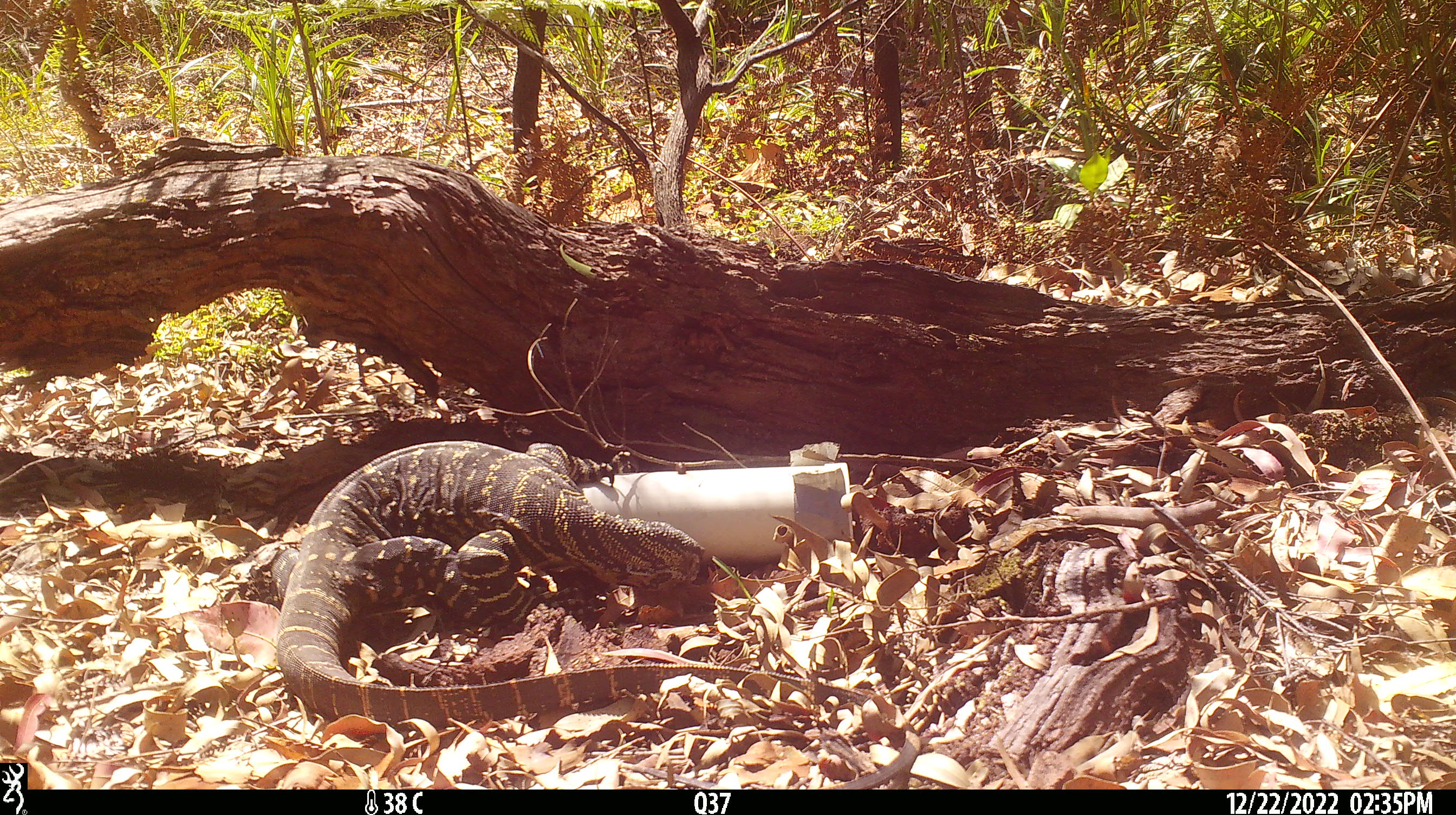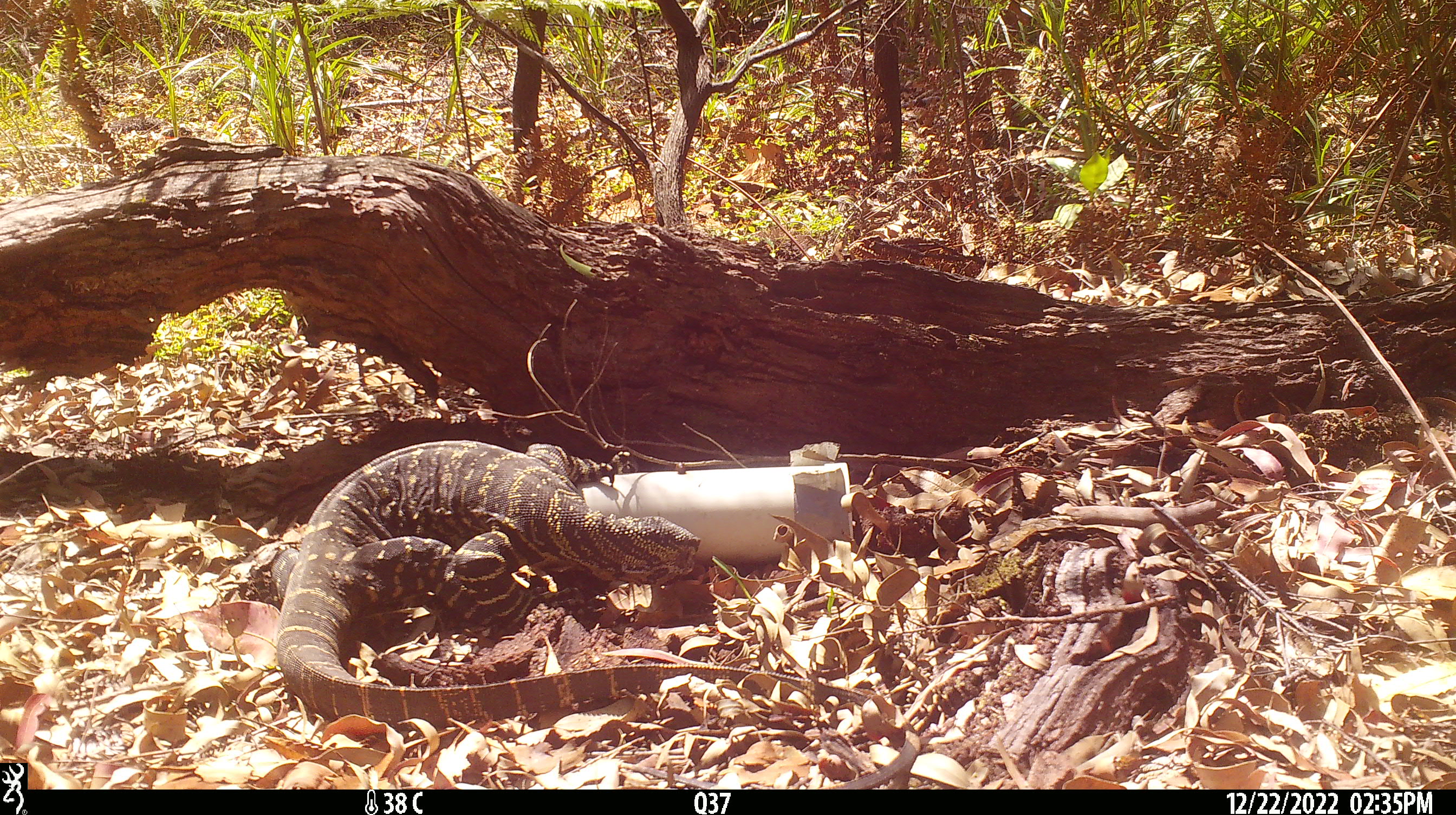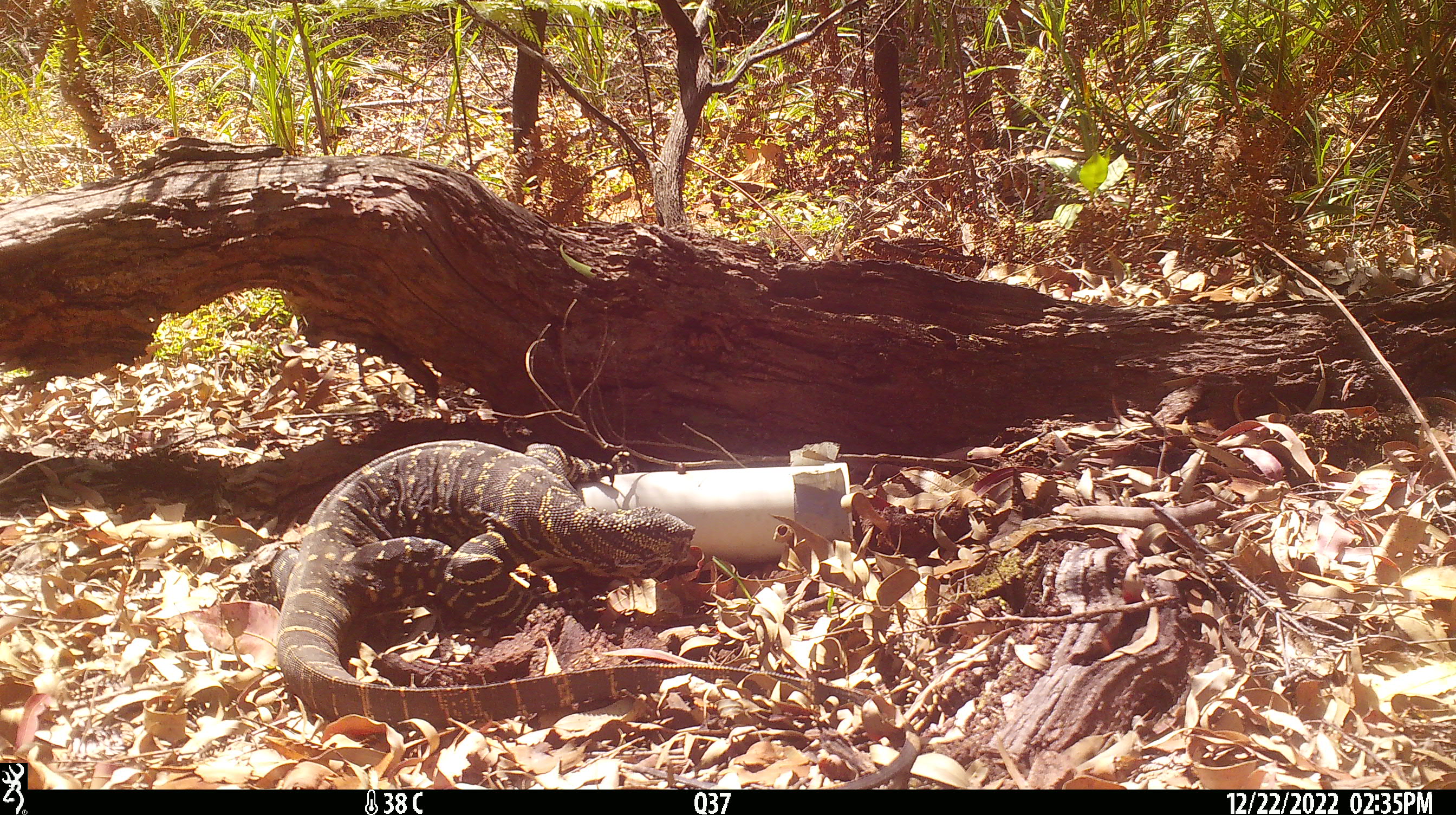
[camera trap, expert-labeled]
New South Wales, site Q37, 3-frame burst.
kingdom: Animalia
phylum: Chordata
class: Reptilia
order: Squamata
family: Varanidae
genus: Varanus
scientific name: Varanus varius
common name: lace monitor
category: goanna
Goanna (lace monitor) (Varanus varius).